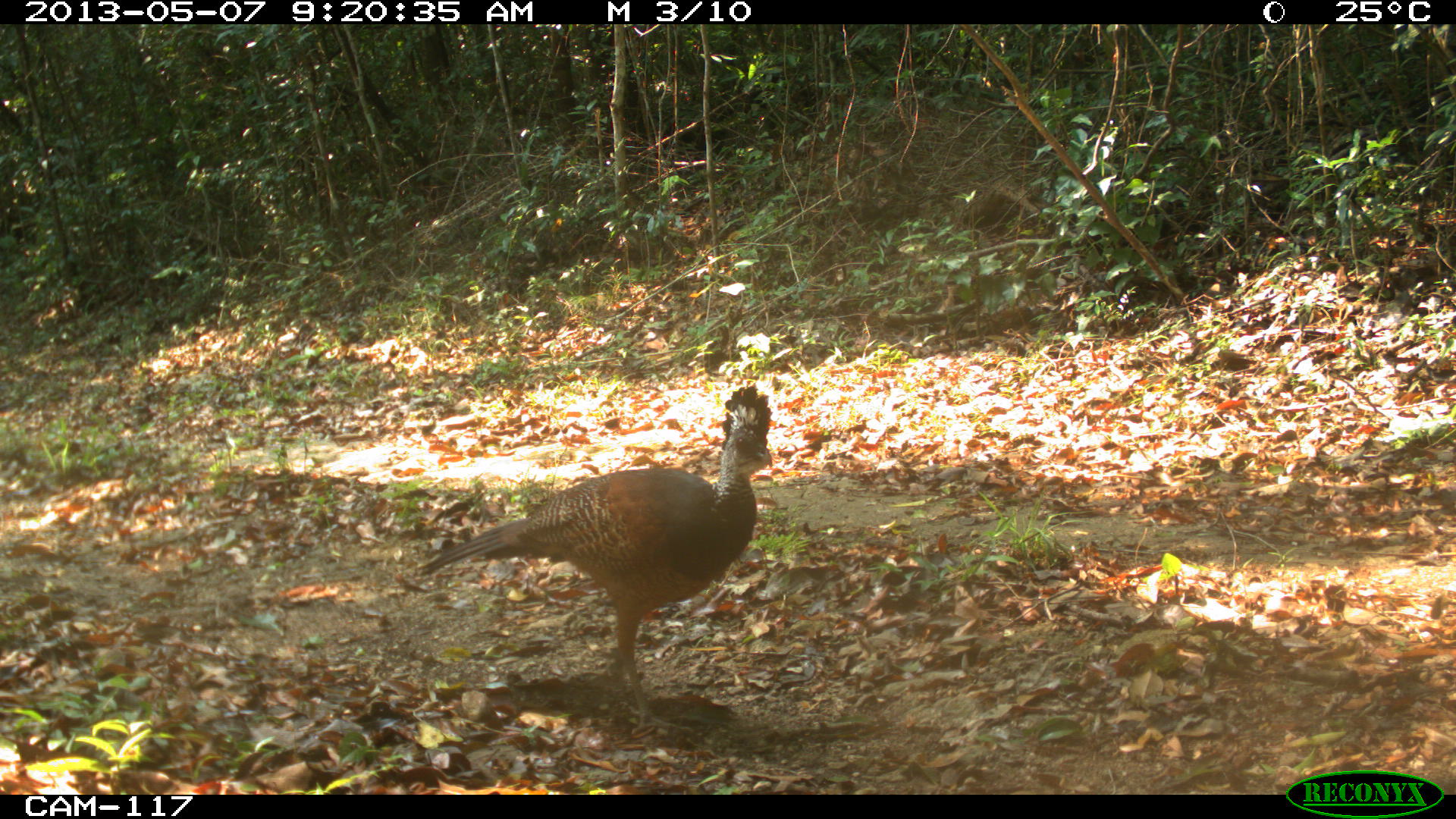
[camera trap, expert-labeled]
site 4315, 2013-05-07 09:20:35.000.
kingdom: Animalia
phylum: Chordata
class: Aves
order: Galliformes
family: Cracidae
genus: Crax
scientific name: Crax rubra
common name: great curassow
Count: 1.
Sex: female.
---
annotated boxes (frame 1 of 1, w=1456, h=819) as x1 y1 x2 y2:
crax rubra: 411 383 773 737